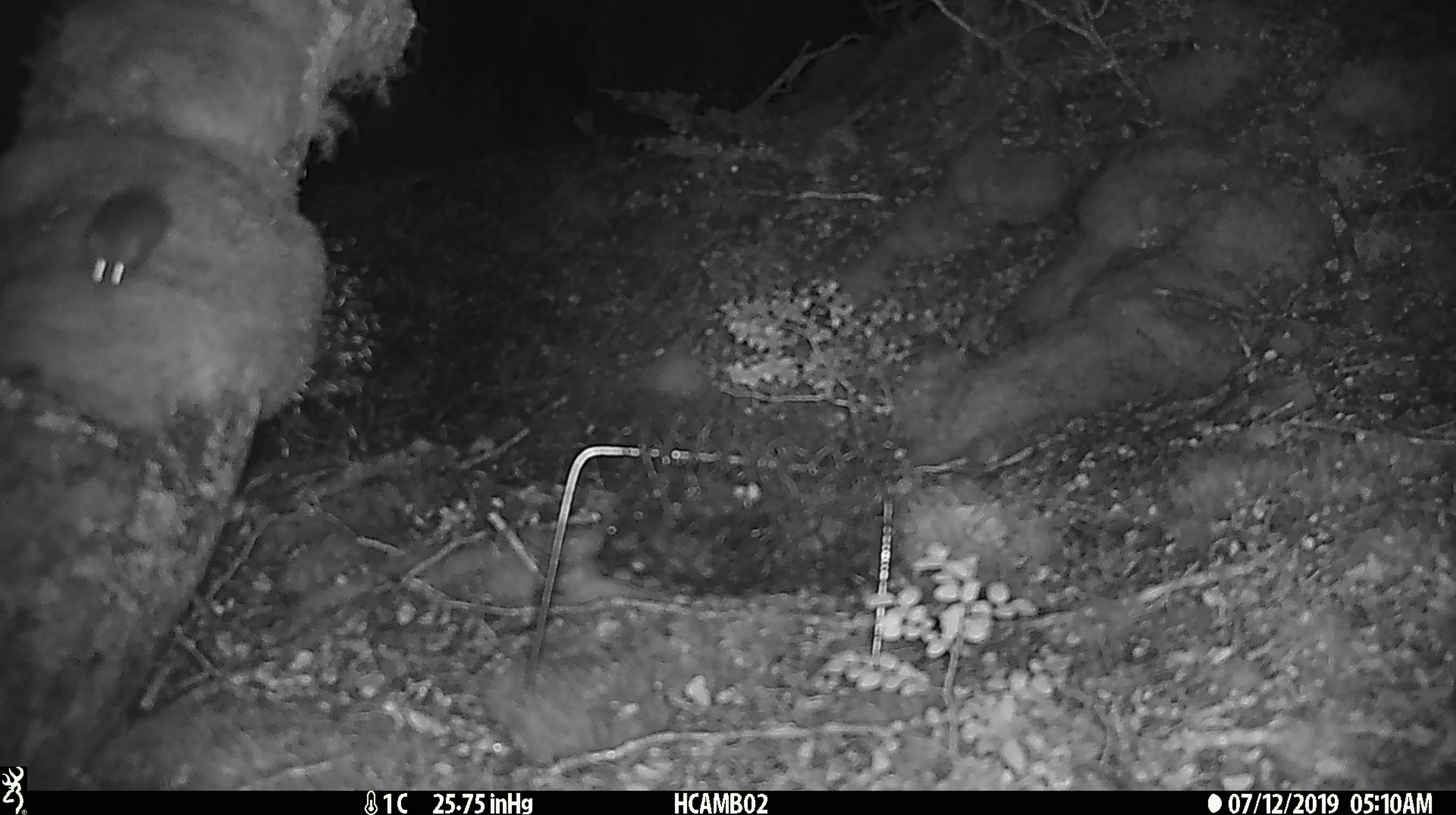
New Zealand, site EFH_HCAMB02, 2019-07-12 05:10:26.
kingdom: Animalia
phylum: Chordata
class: Mammalia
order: Rodentia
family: Muridae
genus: Mus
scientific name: Mus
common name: mouse